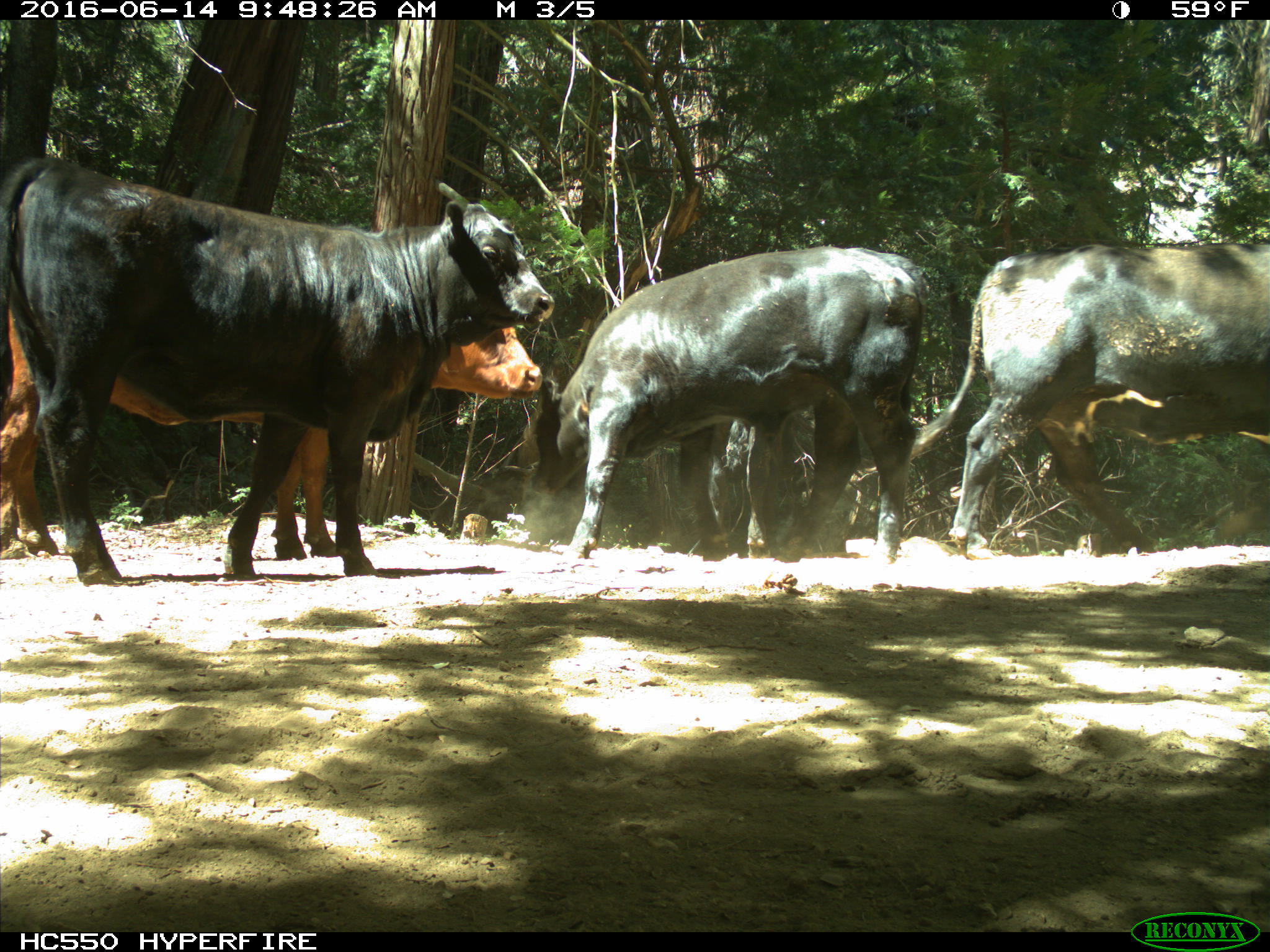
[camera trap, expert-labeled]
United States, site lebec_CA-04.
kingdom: Animalia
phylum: Chordata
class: Mammalia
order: Artiodactyla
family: Bovidae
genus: Bos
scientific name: Bos taurus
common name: domestic cow